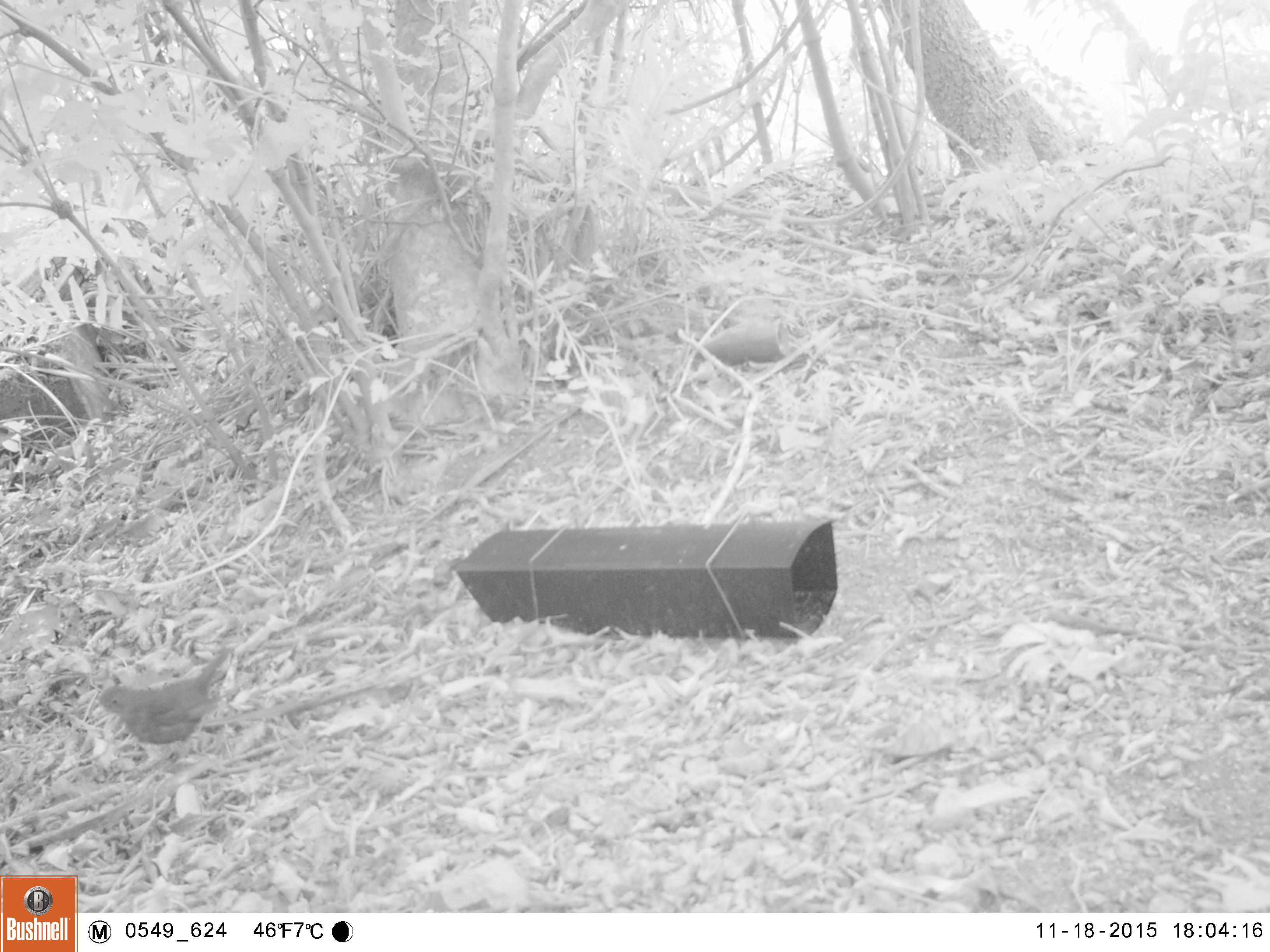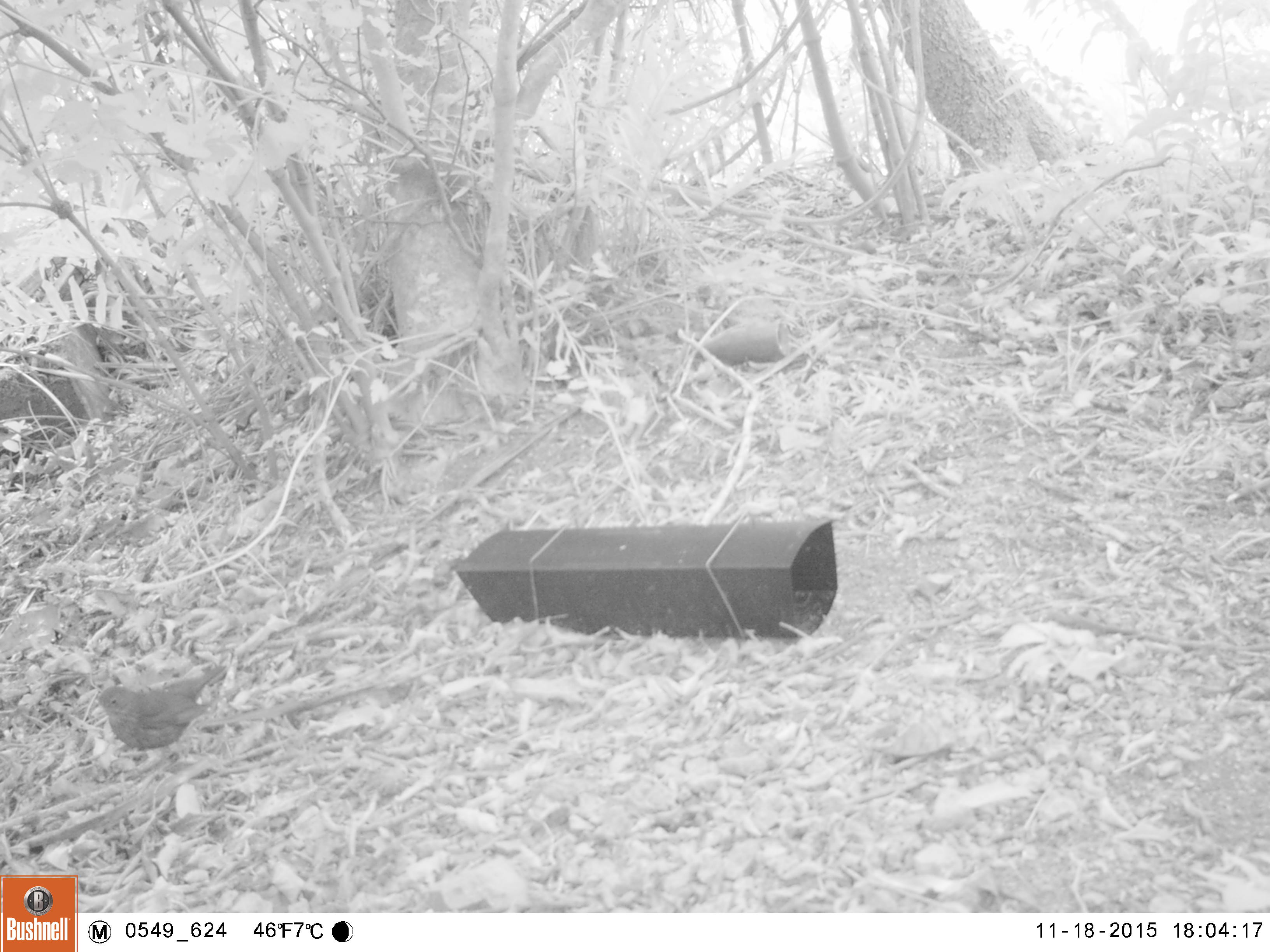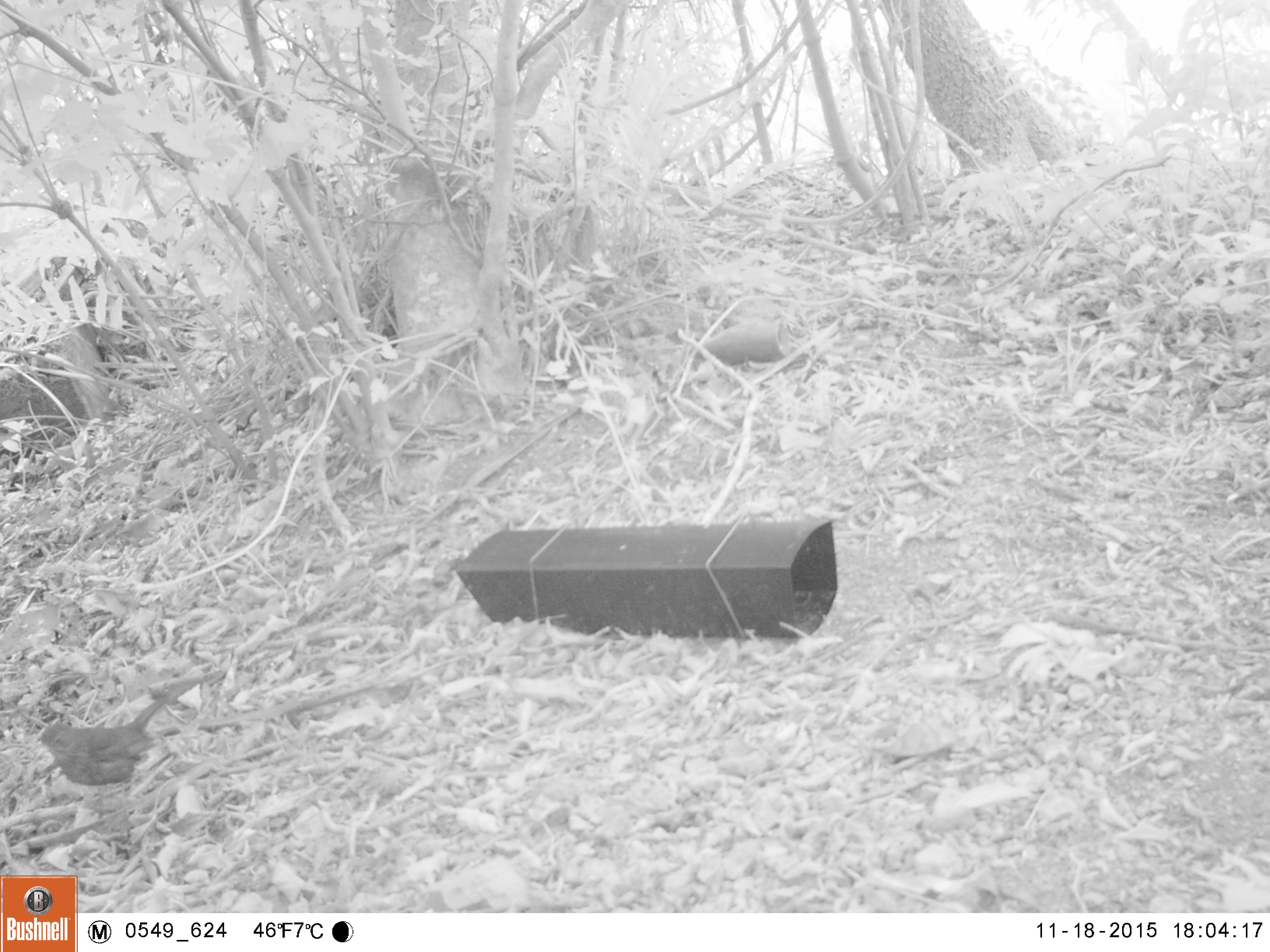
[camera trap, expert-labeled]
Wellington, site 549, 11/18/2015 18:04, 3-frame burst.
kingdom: Animalia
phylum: Chordata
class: Aves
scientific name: Aves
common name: bird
Bird (Aves).